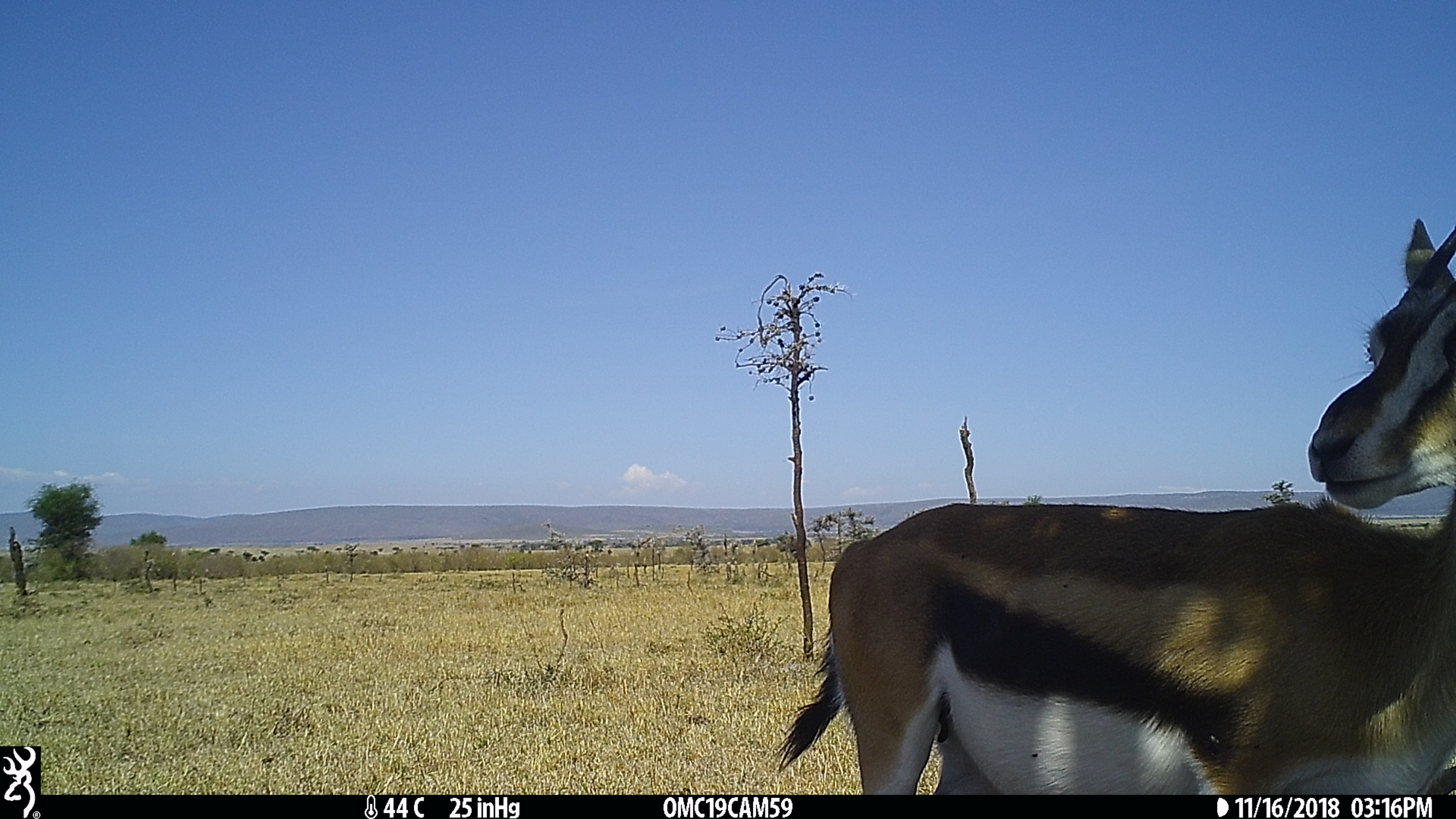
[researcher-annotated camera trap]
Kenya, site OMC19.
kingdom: Animalia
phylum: Chordata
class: Mammalia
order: Artiodactyla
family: Bovidae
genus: Eudorcas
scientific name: Eudorcas thomsonii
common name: thomon's gazelle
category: gazelle thomsons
Gazelle thomsons (thomon's gazelle) (Eudorcas thomsonii).